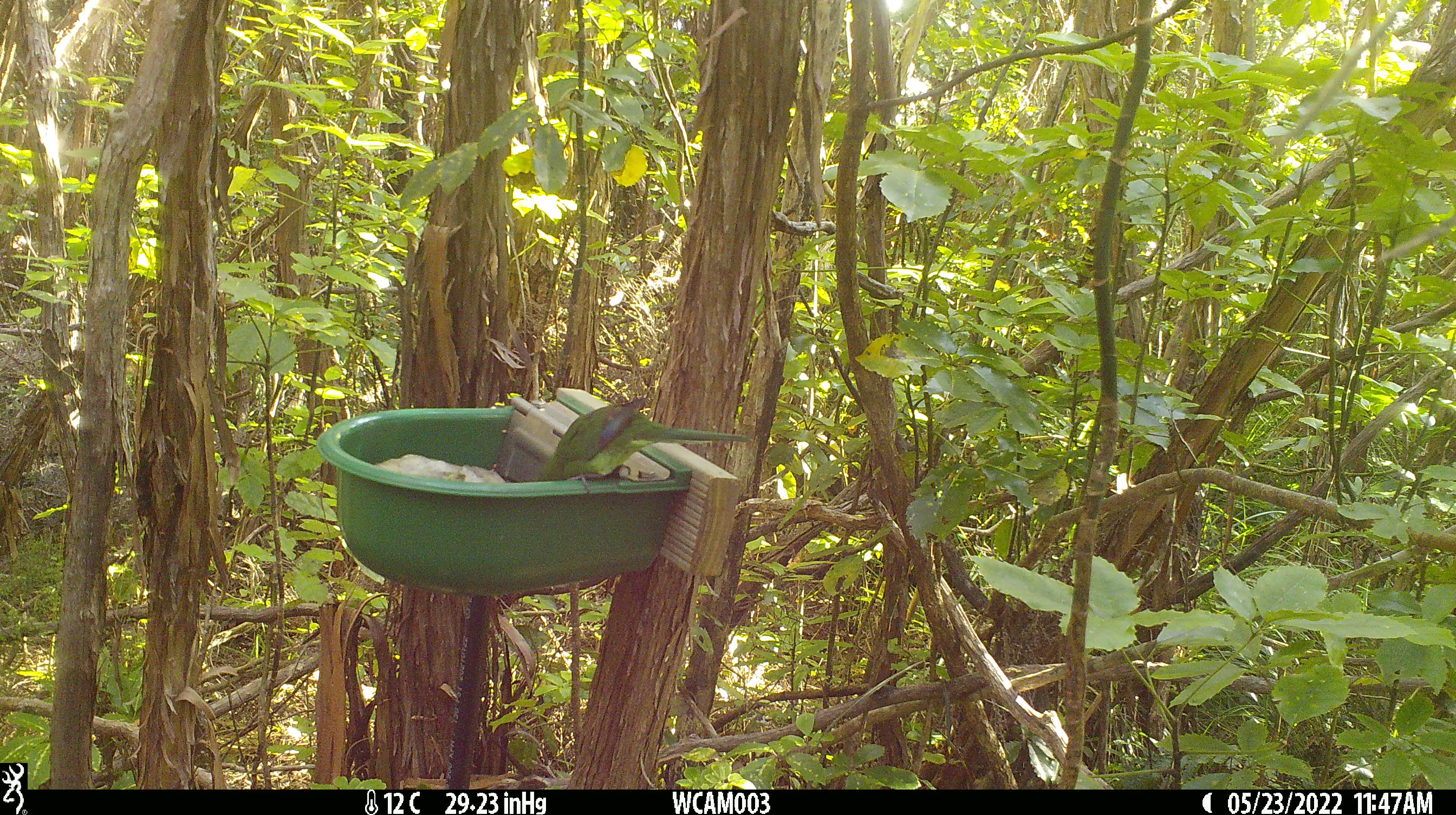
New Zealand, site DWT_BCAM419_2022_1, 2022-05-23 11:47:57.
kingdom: Animalia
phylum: Chordata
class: Aves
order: Psittaciformes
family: Psittaculidae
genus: Cyanoramphus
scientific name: Cyanoramphus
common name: parakeet